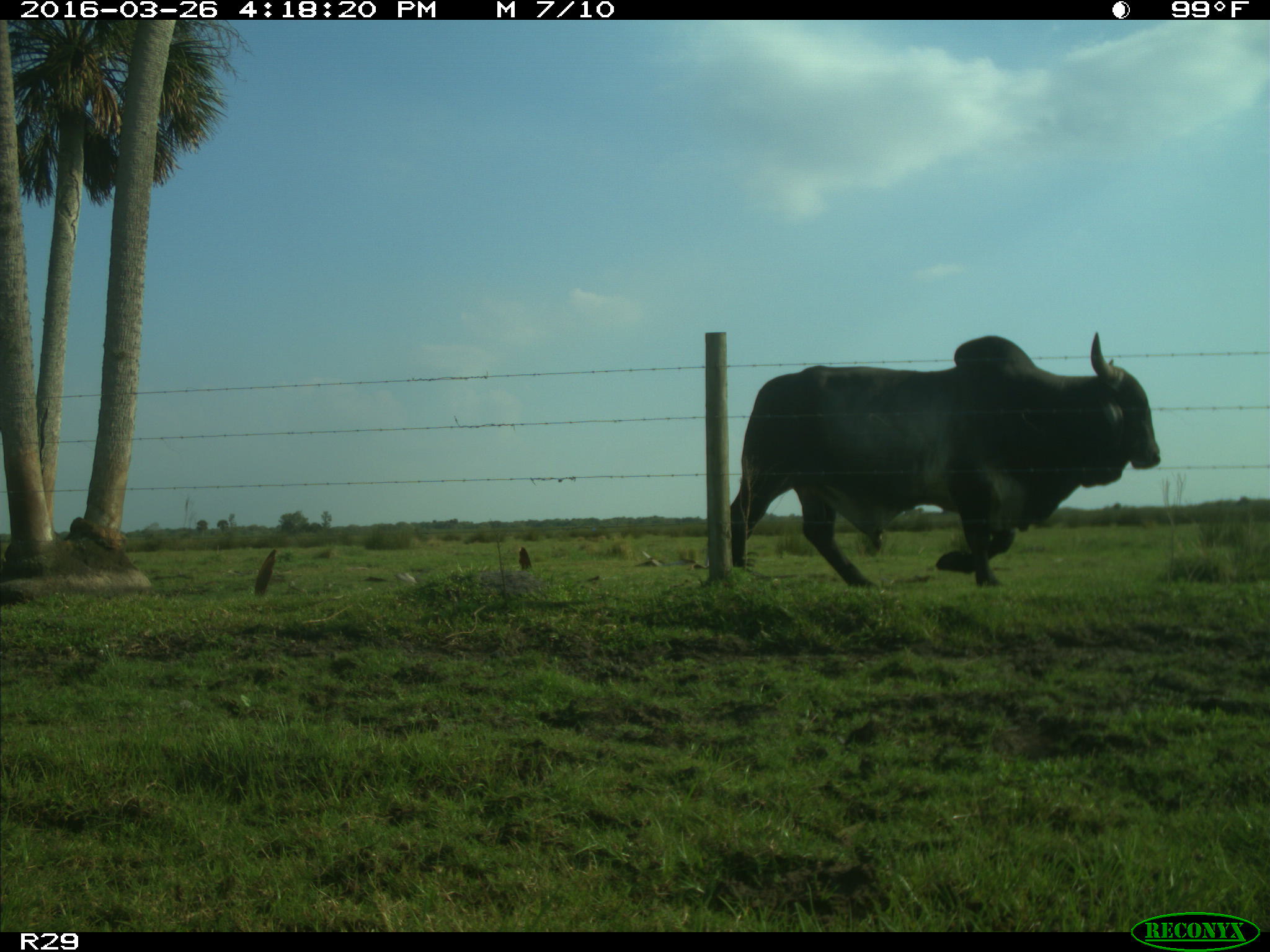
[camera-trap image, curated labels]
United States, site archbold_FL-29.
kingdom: Animalia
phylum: Chordata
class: Mammalia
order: Artiodactyla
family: Bovidae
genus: Bos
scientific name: Bos taurus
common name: domestic cow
Bos taurus (domestic cow).